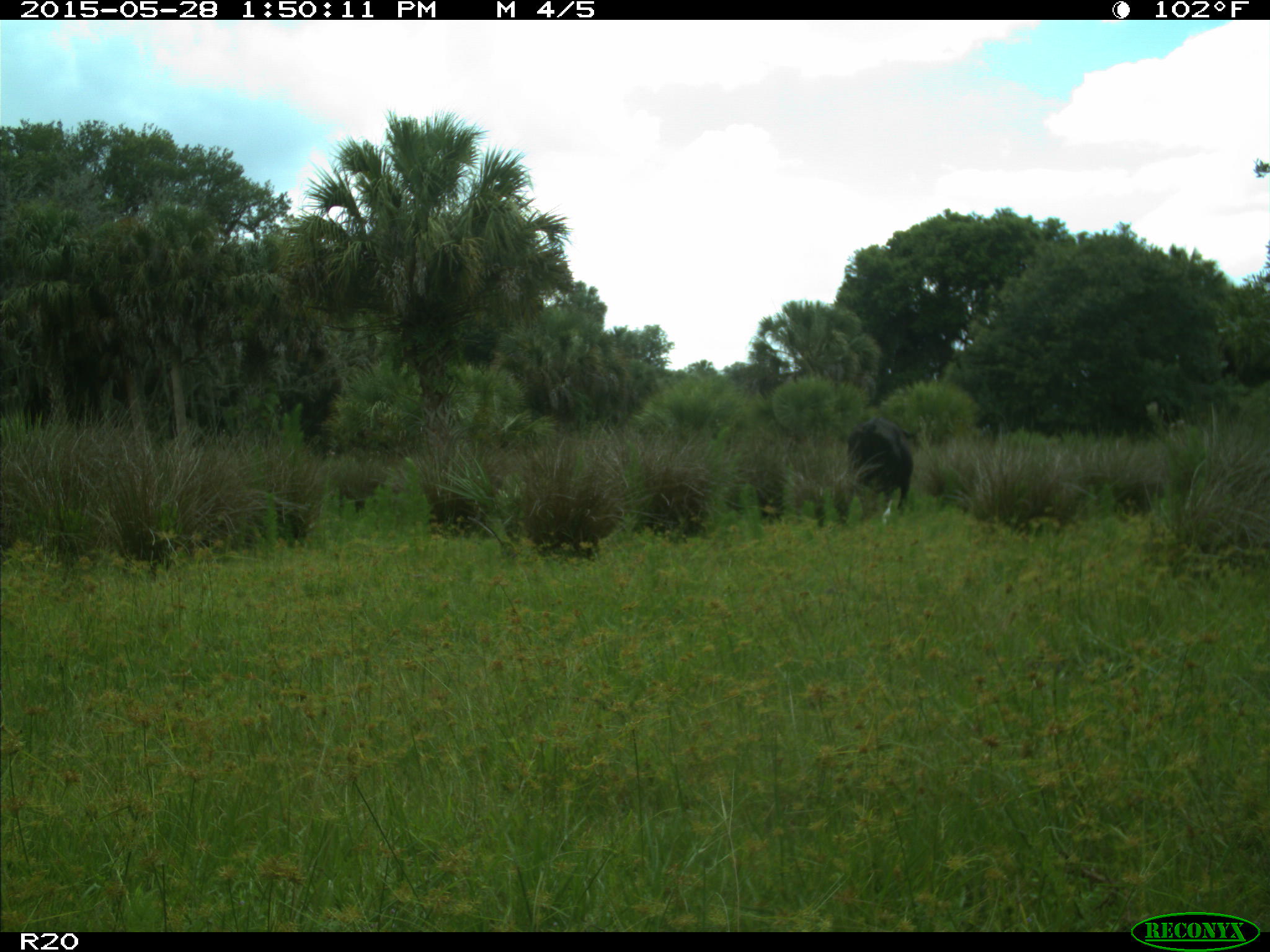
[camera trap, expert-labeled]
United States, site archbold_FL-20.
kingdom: Animalia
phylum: Chordata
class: Mammalia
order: Artiodactyla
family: Bovidae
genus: Bos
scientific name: Bos taurus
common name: domestic cow